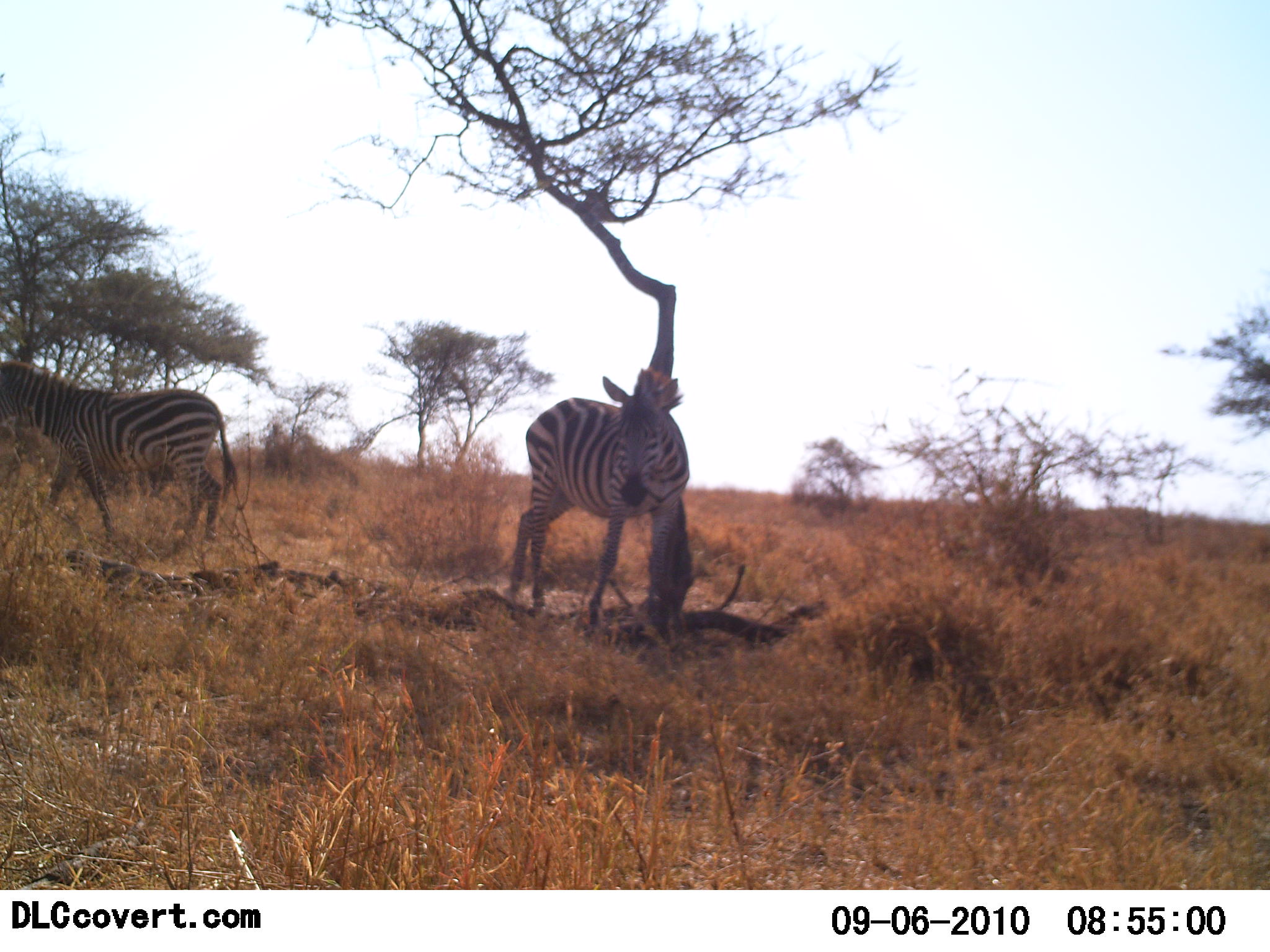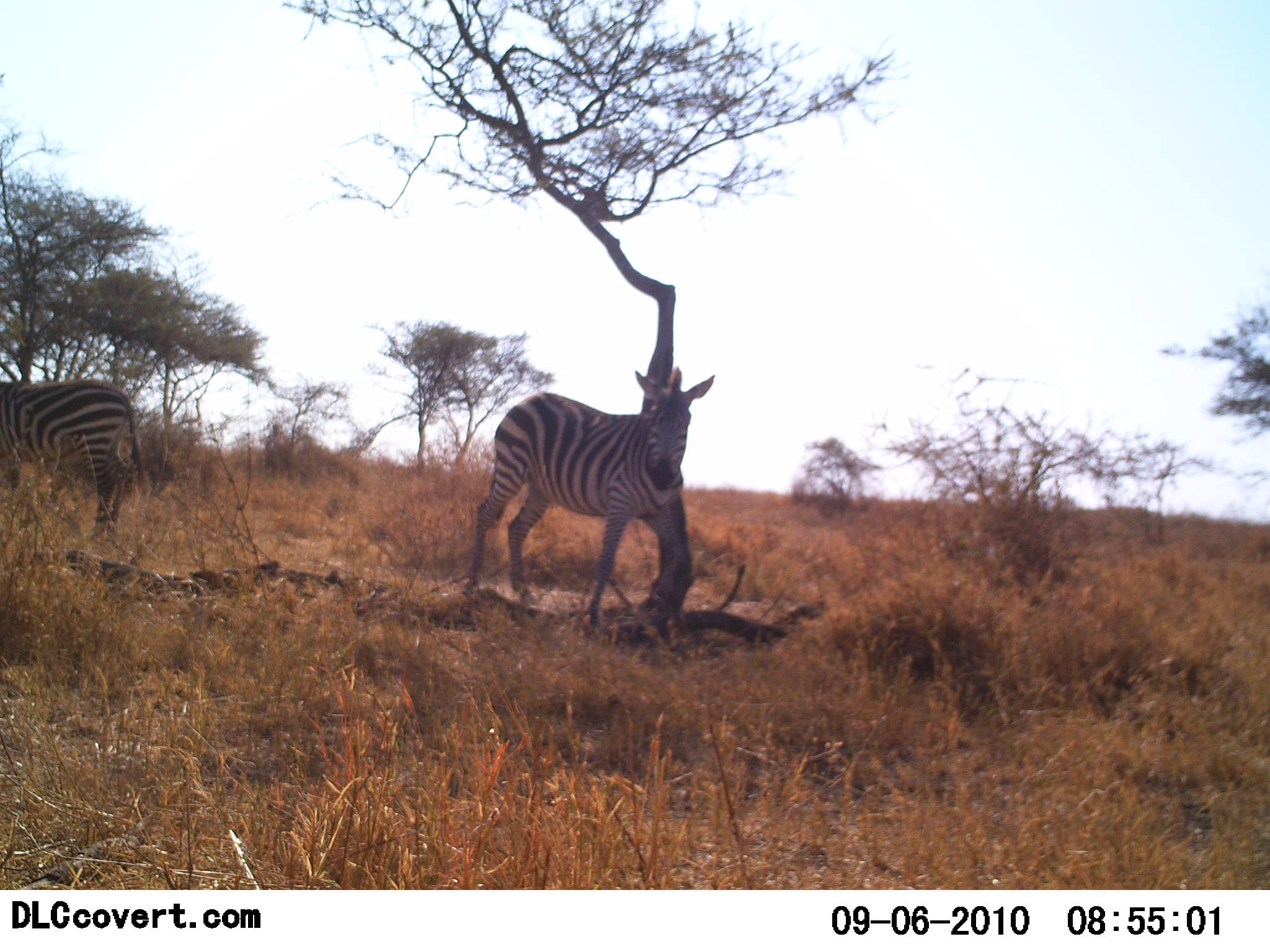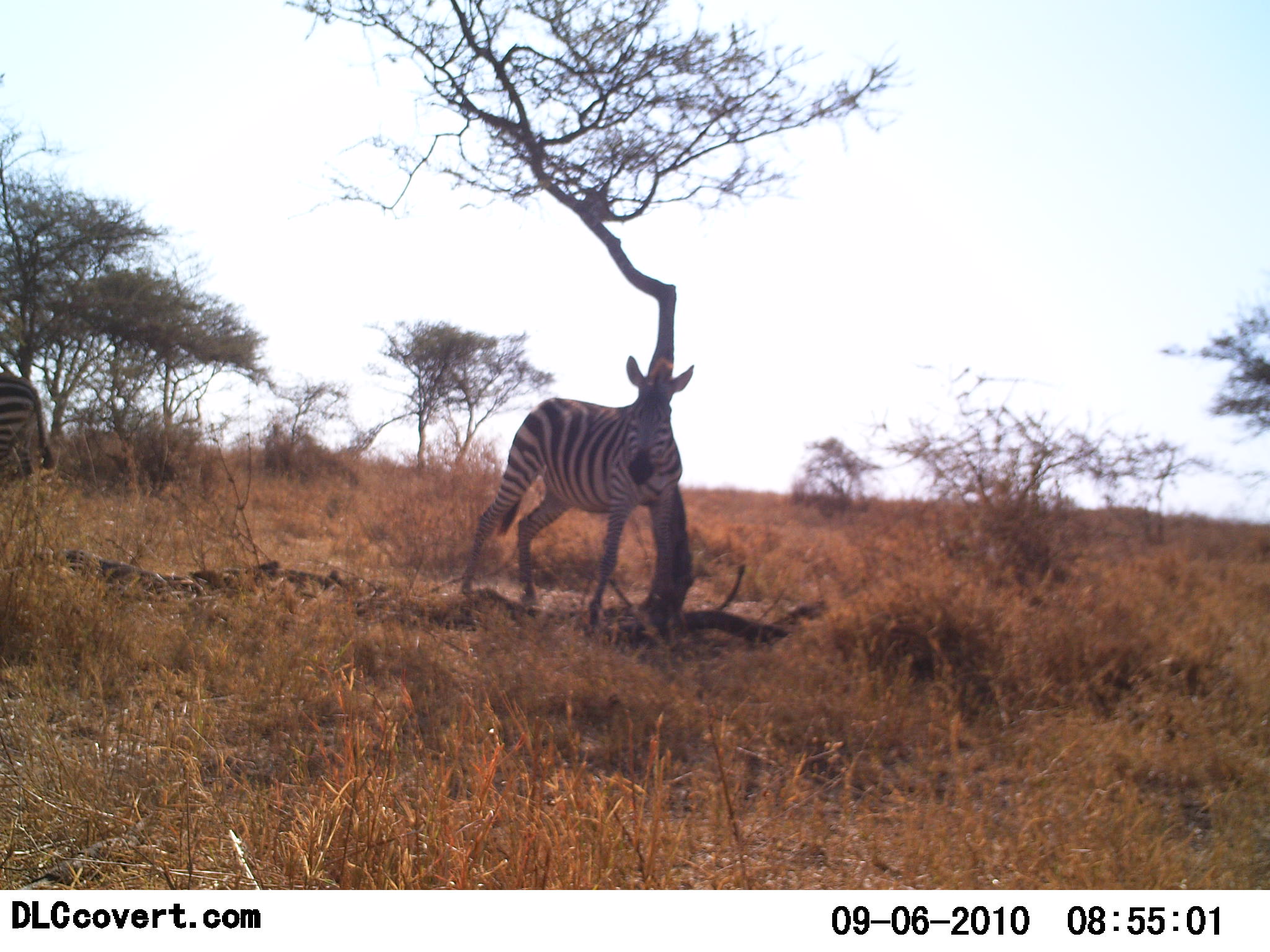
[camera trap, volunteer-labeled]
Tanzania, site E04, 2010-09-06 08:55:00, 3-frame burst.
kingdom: Animalia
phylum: Chordata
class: Mammalia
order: Perissodactyla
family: Equidae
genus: Equus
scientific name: Equus quagga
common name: plains zebra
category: zebra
Zebra (plains zebra) (Equus quagga), count 2. Behavior (volunteer vote fractions): standing 62%, resting 10%, moving 67%, interacting 24%. Young present (vote fraction): 5%. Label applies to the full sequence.